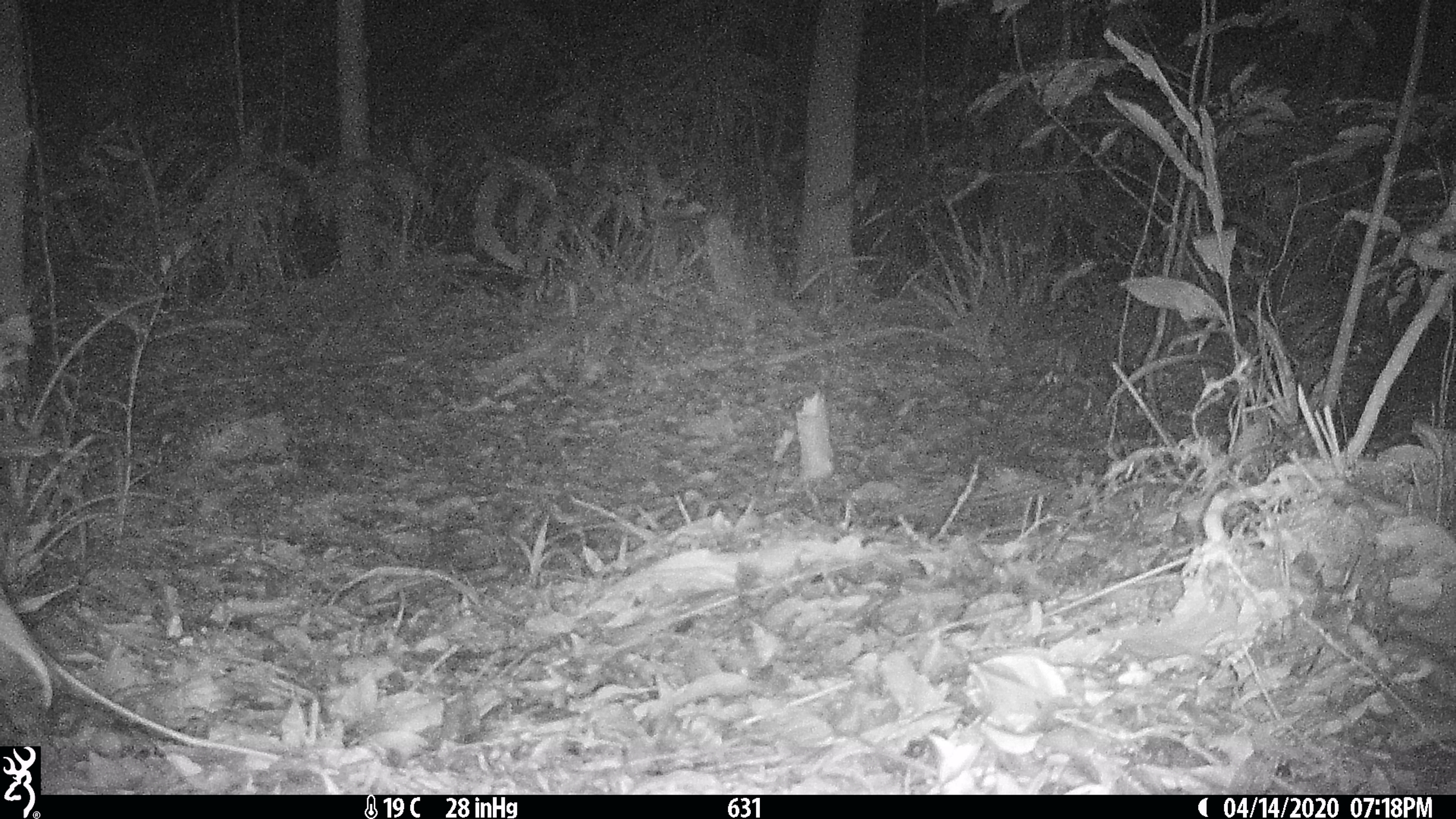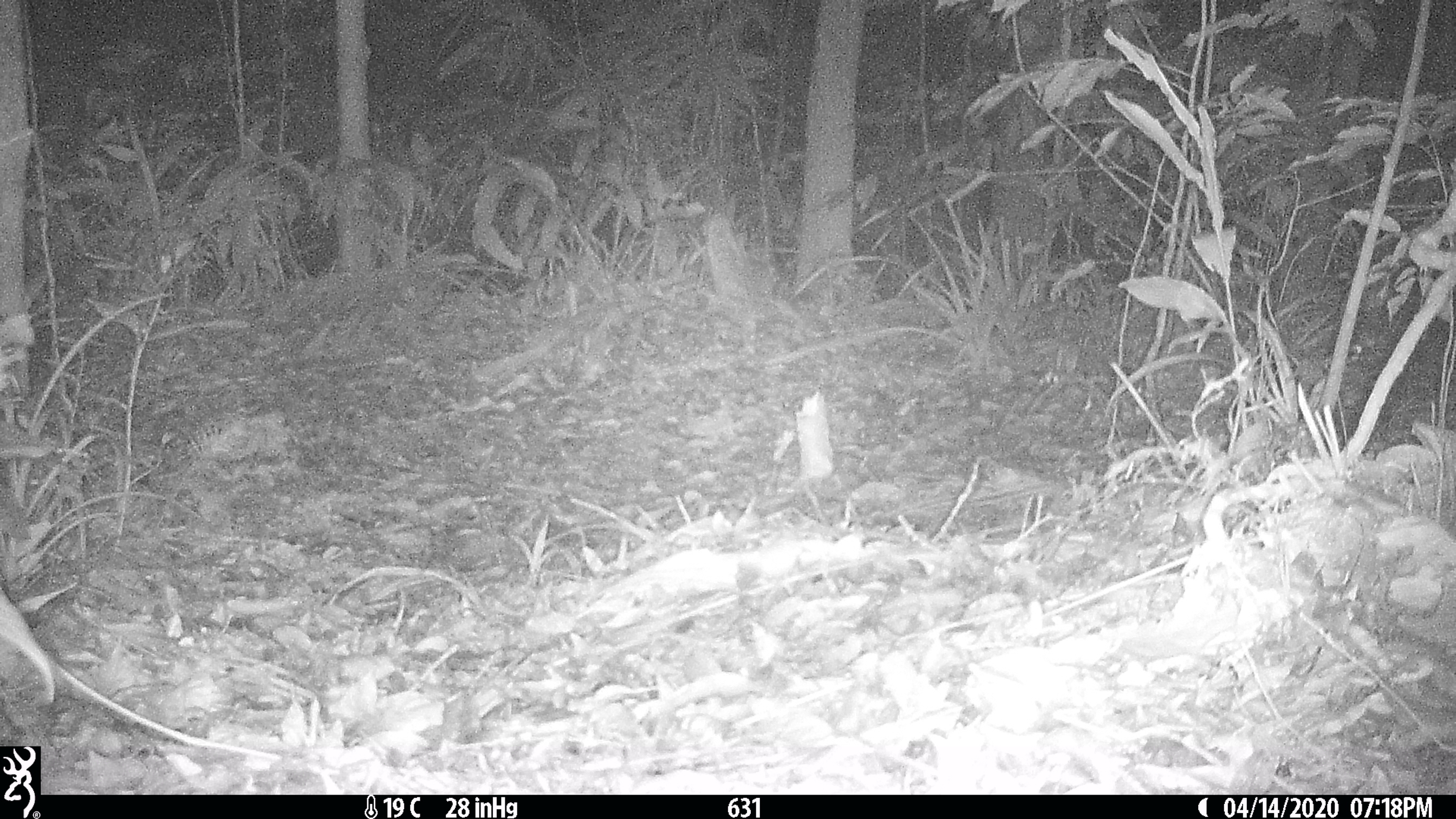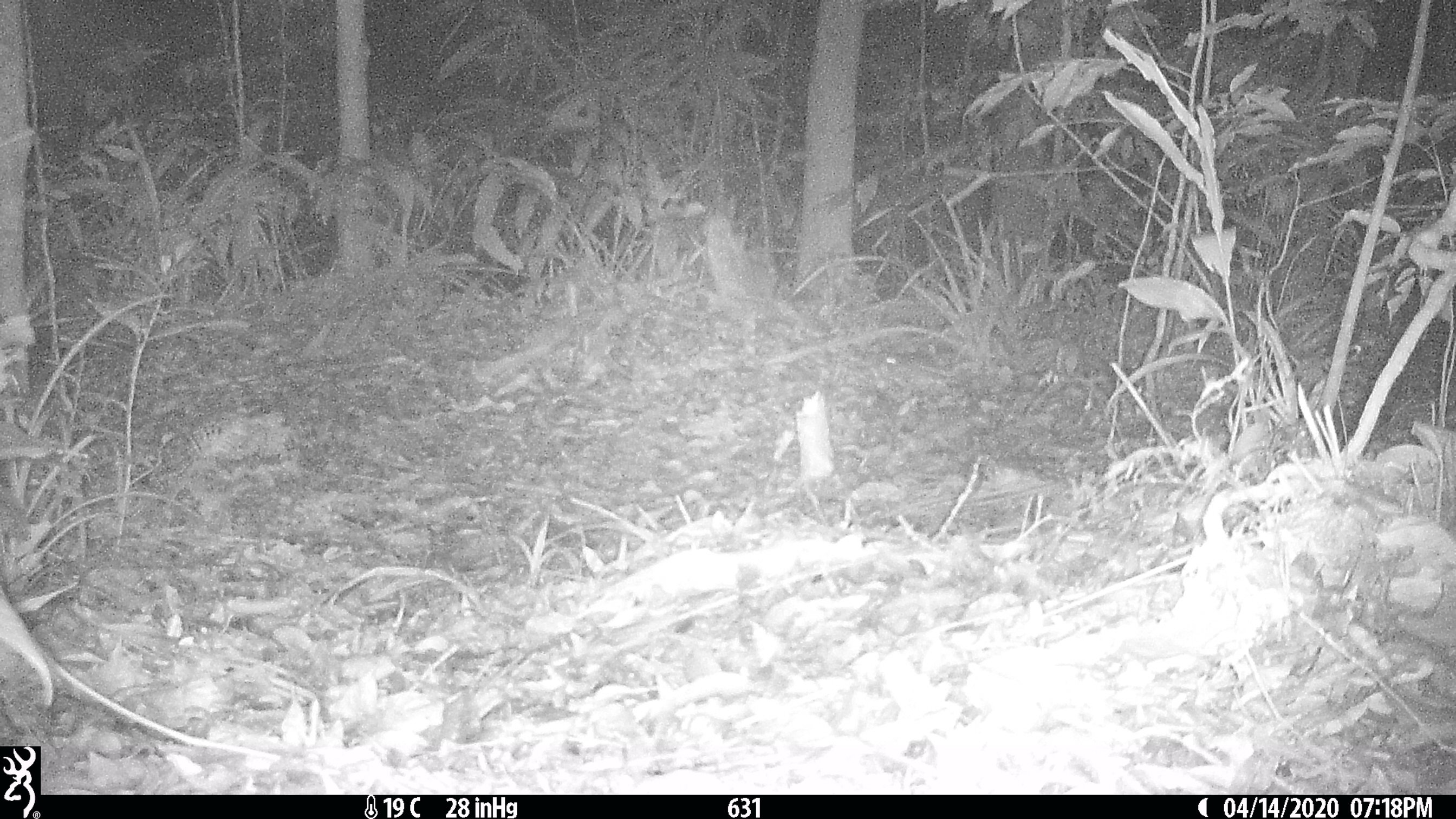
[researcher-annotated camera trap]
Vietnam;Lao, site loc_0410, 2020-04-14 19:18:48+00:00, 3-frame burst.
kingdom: Animalia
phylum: Chordata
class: Mammalia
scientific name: Mammalia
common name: mammal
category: unidentified small mammal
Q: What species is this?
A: Unidentified small mammal (mammal) (Mammalia).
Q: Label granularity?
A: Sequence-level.